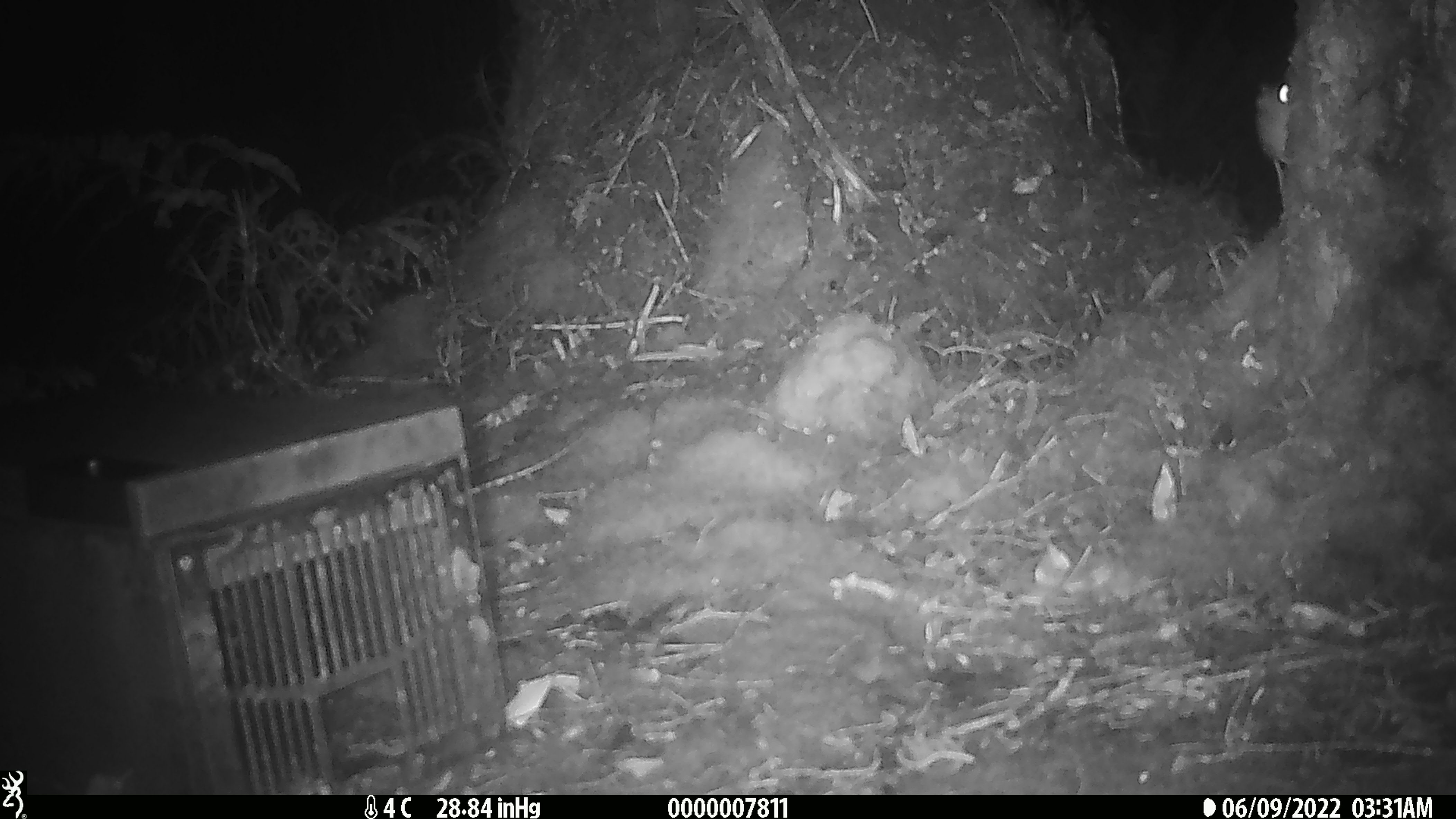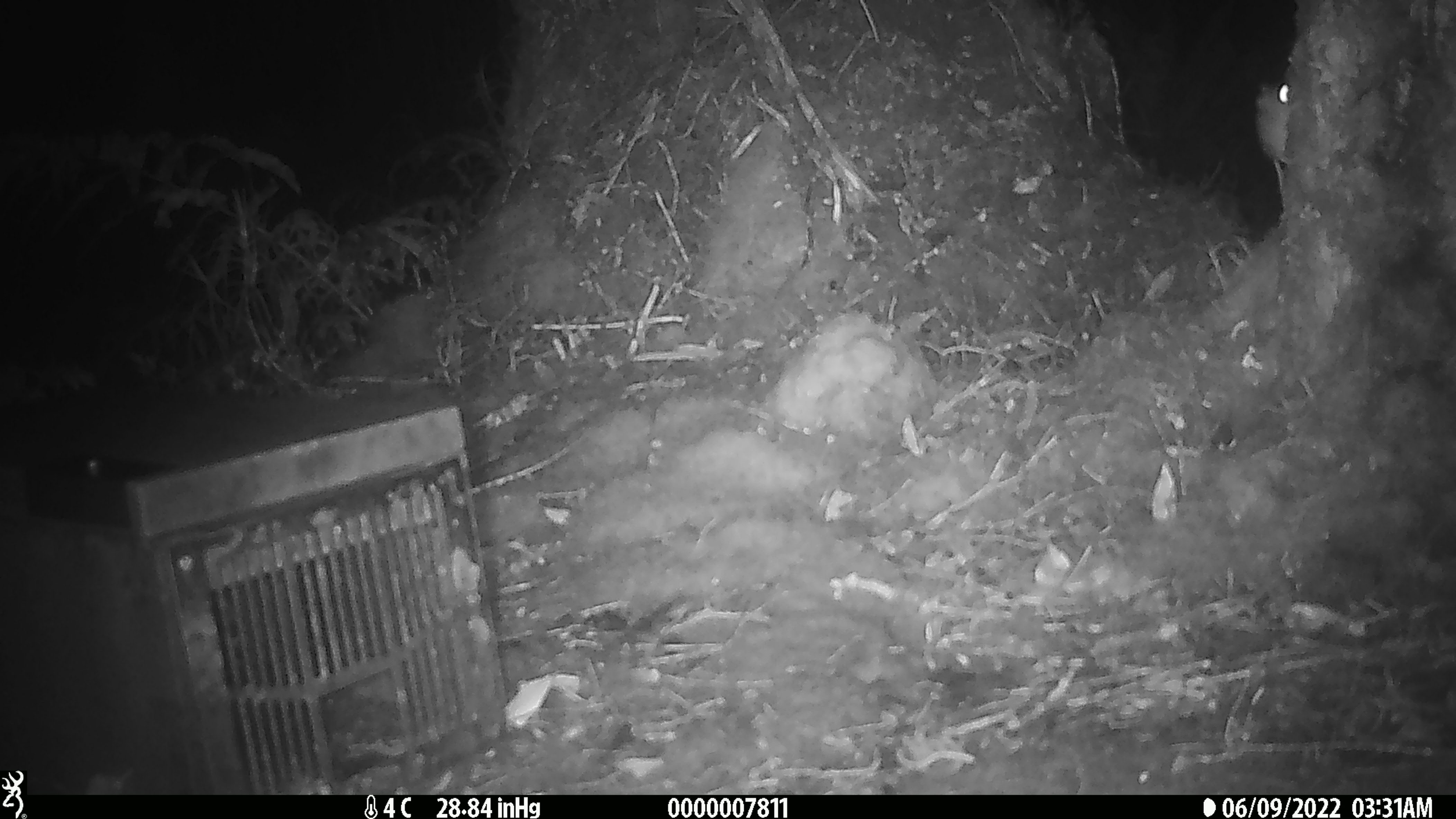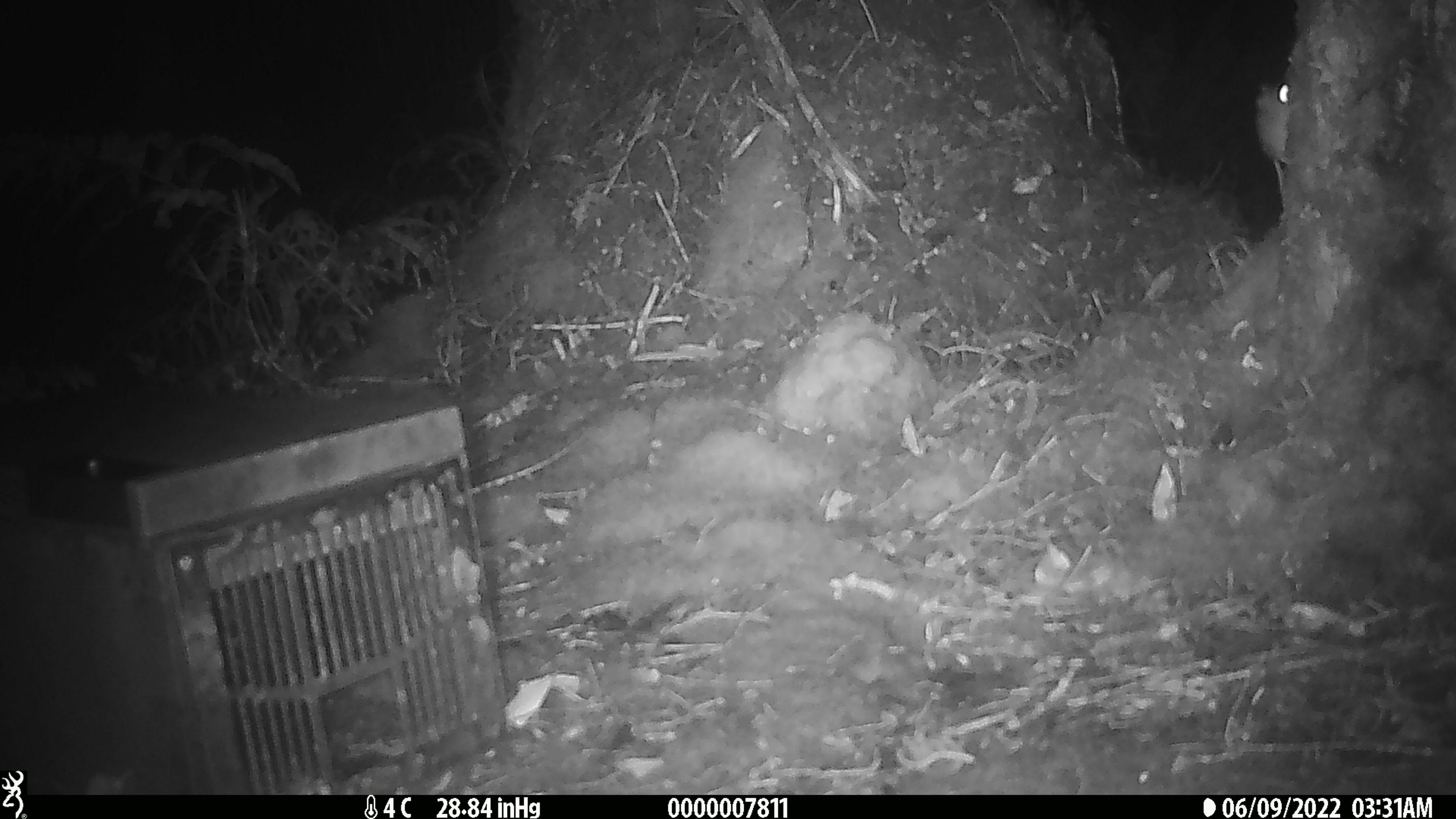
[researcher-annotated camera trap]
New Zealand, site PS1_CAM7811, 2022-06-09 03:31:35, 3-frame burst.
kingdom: Animalia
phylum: Chordata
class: Mammalia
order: Rodentia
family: Muridae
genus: Mus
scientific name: Mus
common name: mouse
Mouse (Mus).